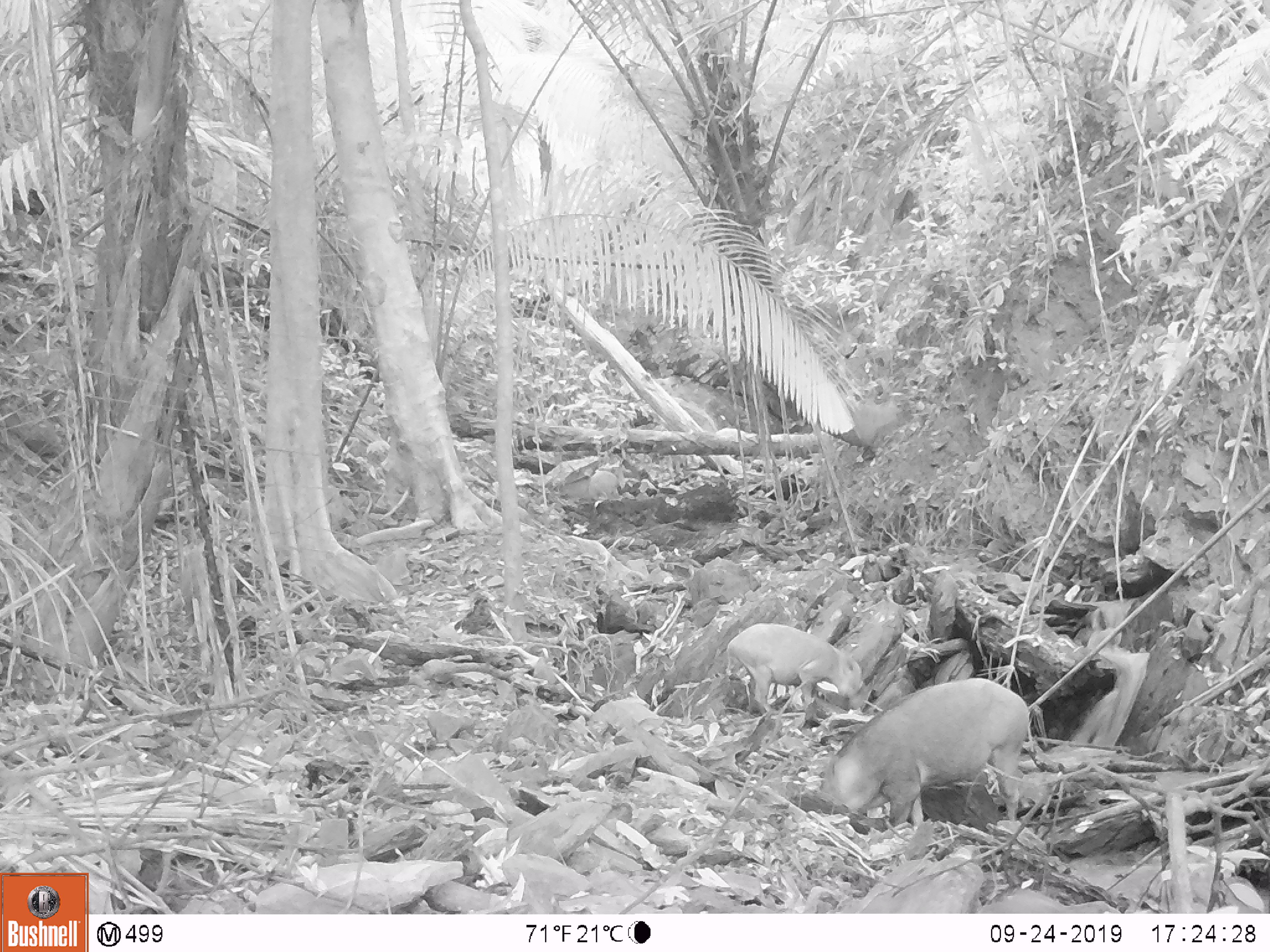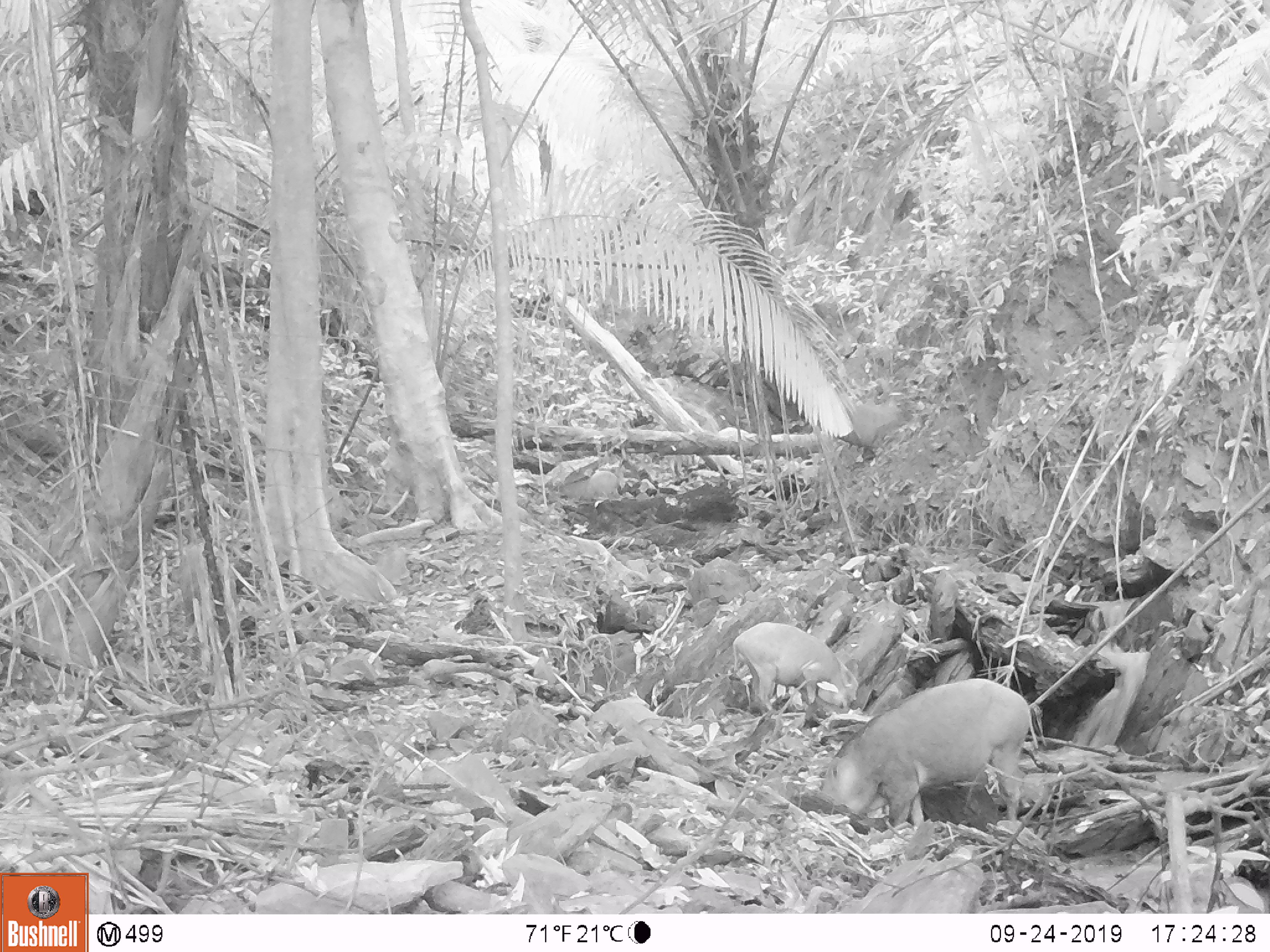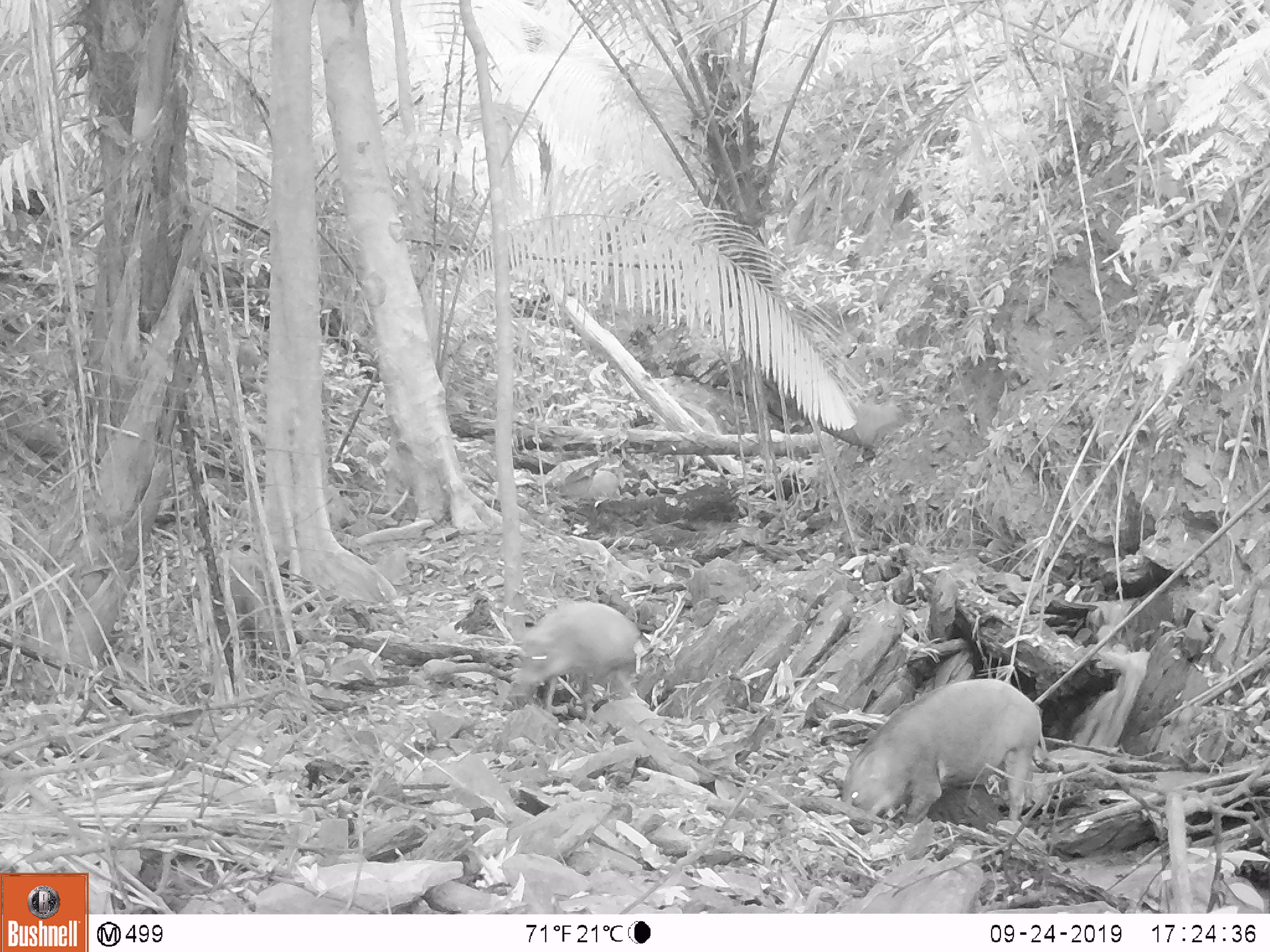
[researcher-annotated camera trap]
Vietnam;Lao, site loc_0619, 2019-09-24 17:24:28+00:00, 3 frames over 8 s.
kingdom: Animalia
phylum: Chordata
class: Mammalia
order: Artiodactyla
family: Suidae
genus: Sus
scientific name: Sus scrofa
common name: eurasian wild pig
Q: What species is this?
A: Eurasian wild pig (Sus scrofa).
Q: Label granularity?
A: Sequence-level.